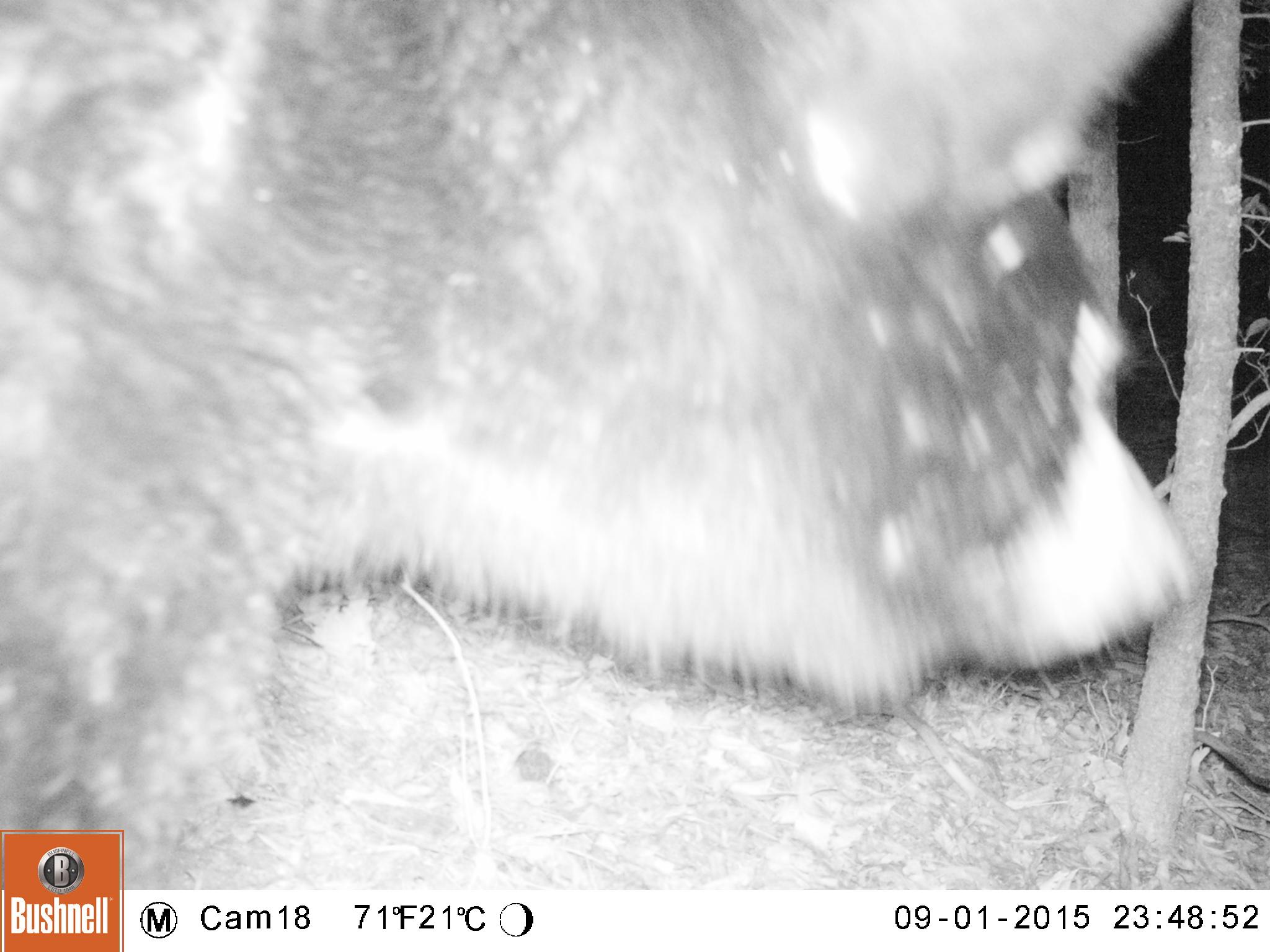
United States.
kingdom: Animalia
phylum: Chordata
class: Mammalia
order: Carnivora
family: Ursidae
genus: Ursus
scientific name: Ursus americanus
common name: american black bear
American Black Bear (Ursus americanus).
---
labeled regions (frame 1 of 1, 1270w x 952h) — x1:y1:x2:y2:
American Black Bear: 1:5:1181:879